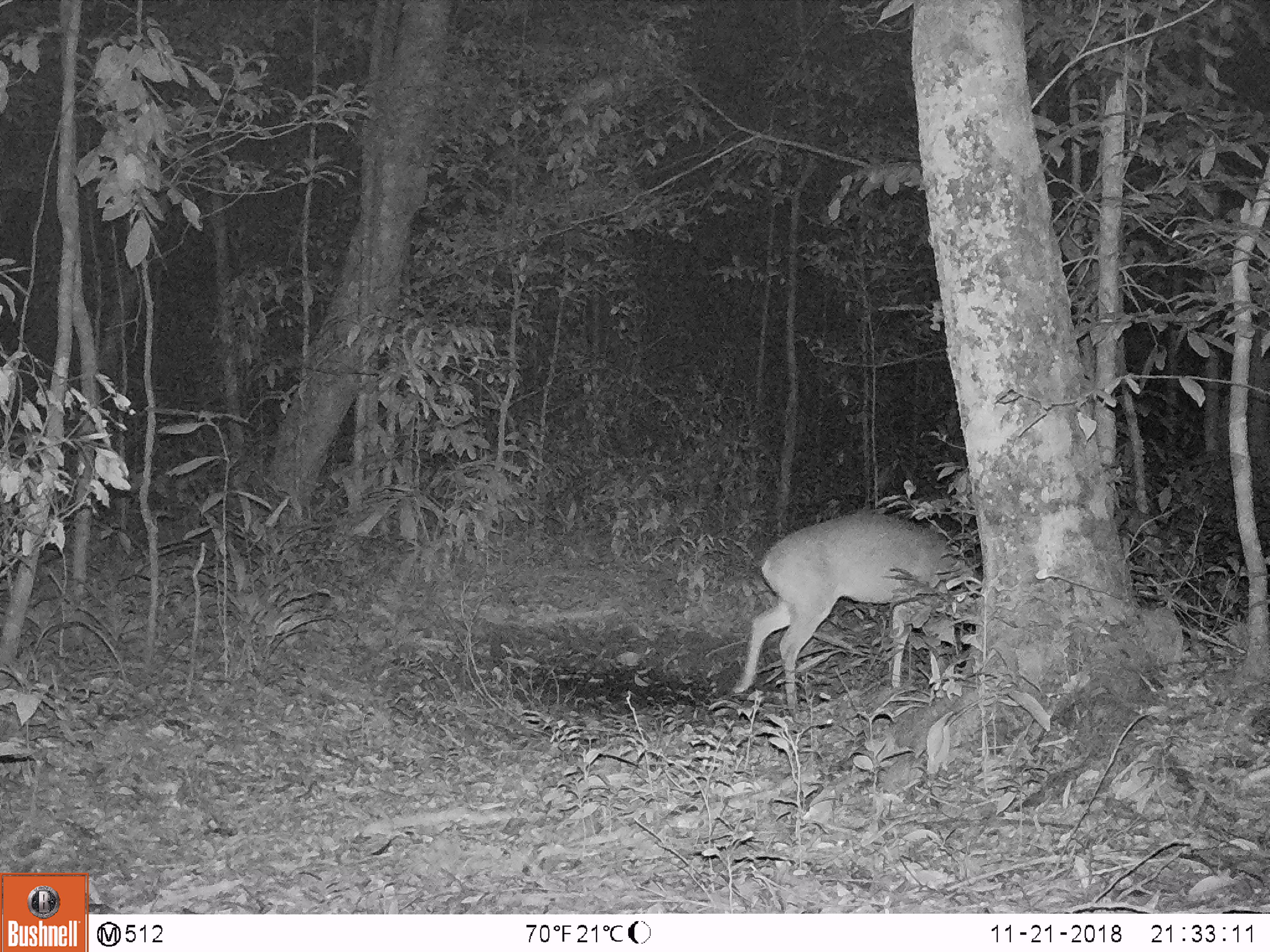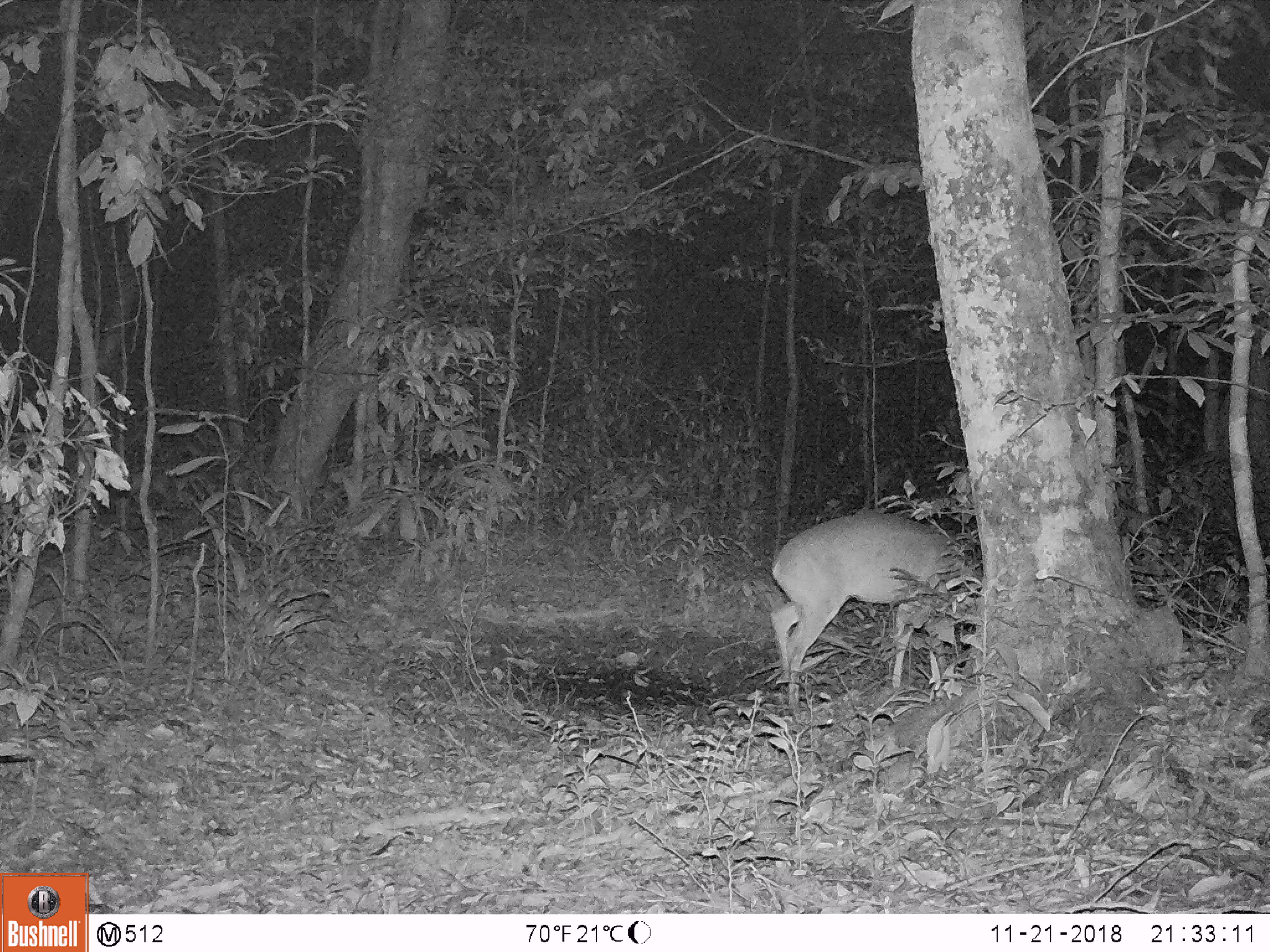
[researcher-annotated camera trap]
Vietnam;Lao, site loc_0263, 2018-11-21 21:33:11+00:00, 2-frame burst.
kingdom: Animalia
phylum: Chordata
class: Mammalia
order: Artiodactyla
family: Cervidae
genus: Muntiacus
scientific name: Muntiacus vuquangensis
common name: large-antlered muntjac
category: large antlered muntjac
Large antlered muntjac (large-antlered muntjac) (Muntiacus vuquangensis). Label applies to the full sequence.